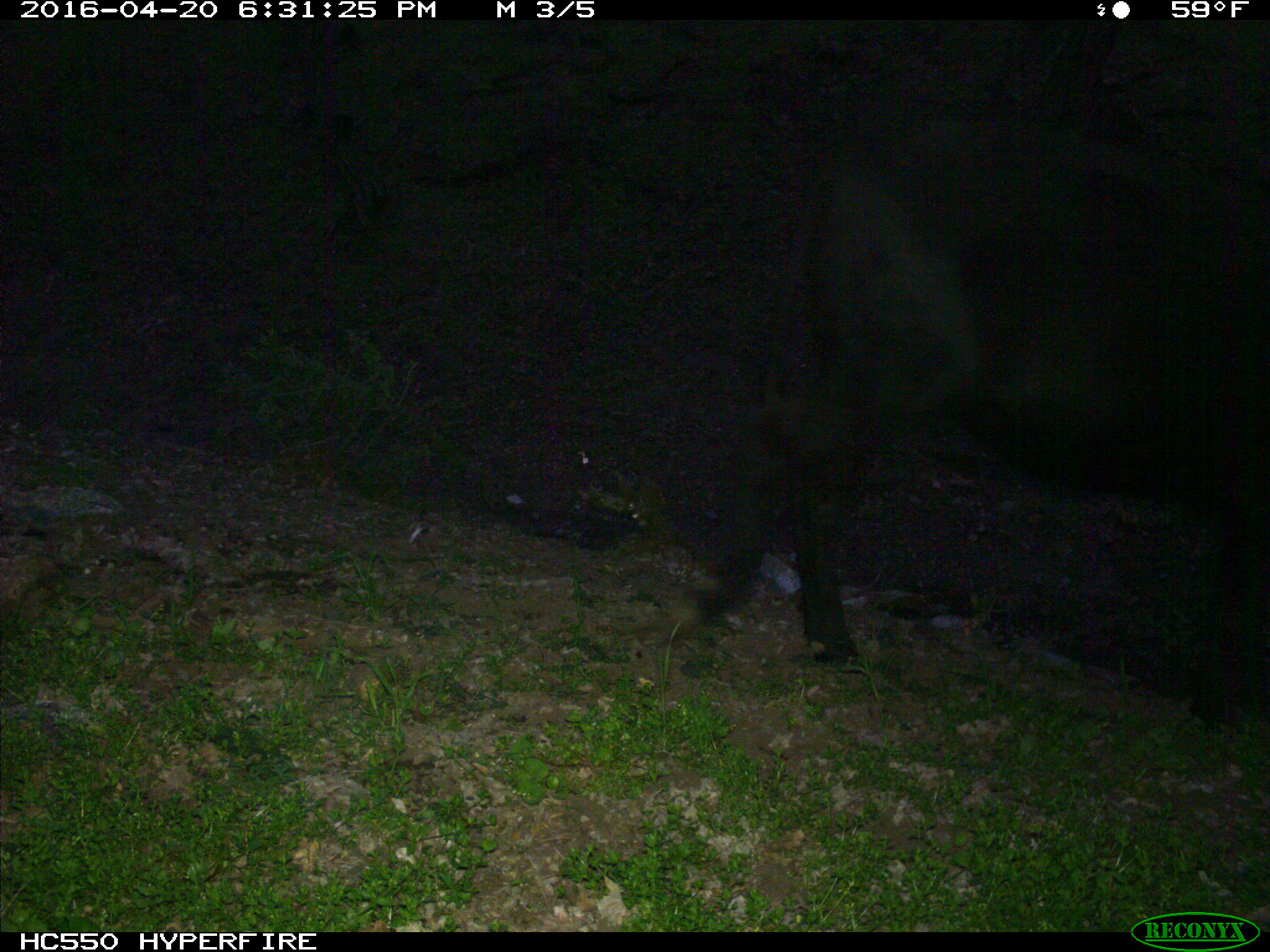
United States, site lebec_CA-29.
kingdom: Animalia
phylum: Chordata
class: Mammalia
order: Artiodactyla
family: Bovidae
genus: Bos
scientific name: Bos taurus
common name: domestic cow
Bos taurus (domestic cow).